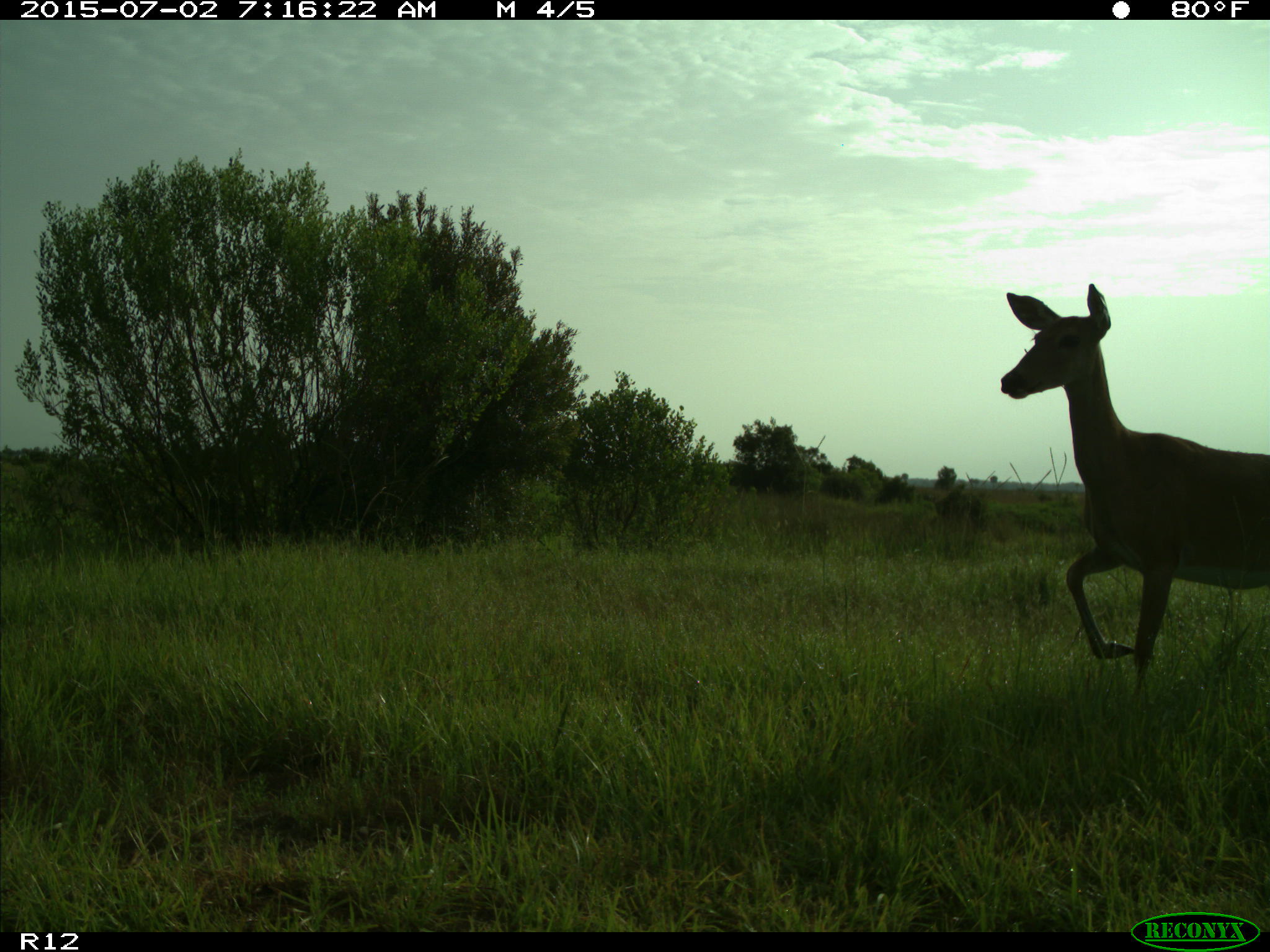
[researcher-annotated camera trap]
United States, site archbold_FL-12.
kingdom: Animalia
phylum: Chordata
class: Mammalia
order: Artiodactyla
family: Cervidae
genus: Odocoileus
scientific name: Odocoileus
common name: deer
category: unidentified deer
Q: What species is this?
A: Unidentified deer (deer) (Odocoileus).